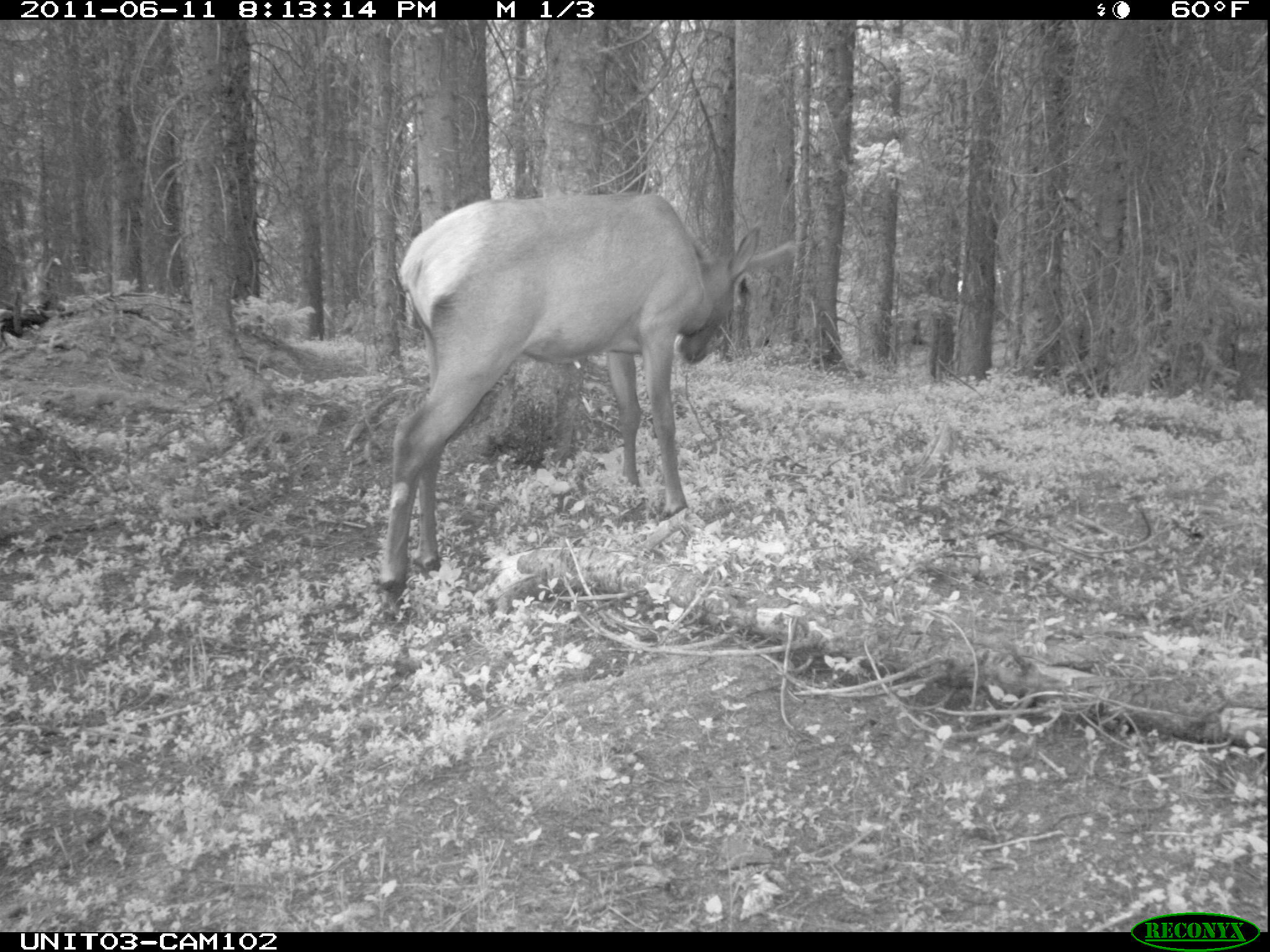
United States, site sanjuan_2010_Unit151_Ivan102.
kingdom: Animalia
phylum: Chordata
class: Mammalia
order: Artiodactyla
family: Cervidae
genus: Cervus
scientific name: Cervus elaphus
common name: red deer